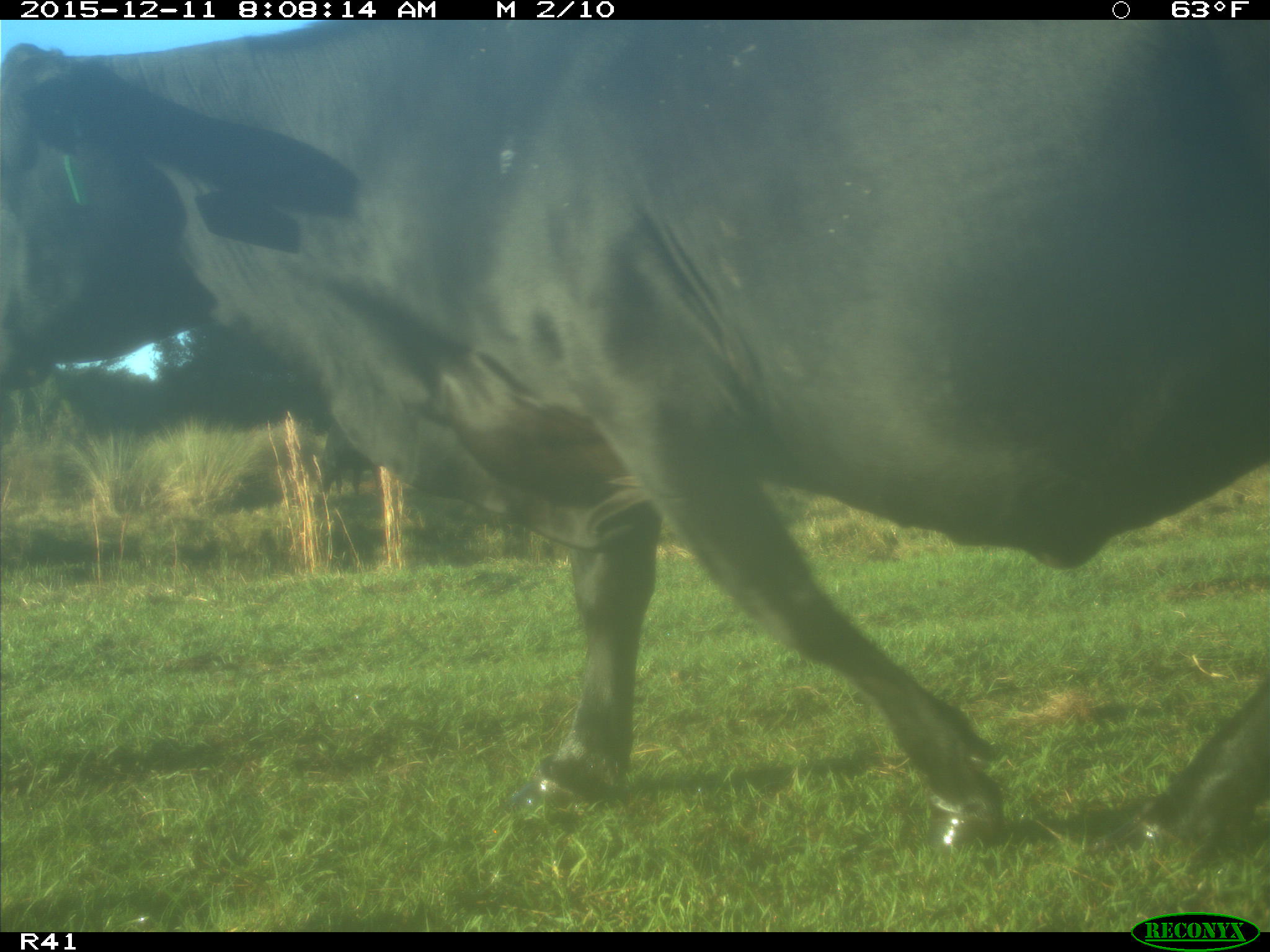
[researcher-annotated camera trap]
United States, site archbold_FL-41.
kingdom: Animalia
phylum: Chordata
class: Mammalia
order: Artiodactyla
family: Bovidae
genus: Bos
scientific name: Bos taurus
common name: domestic cow